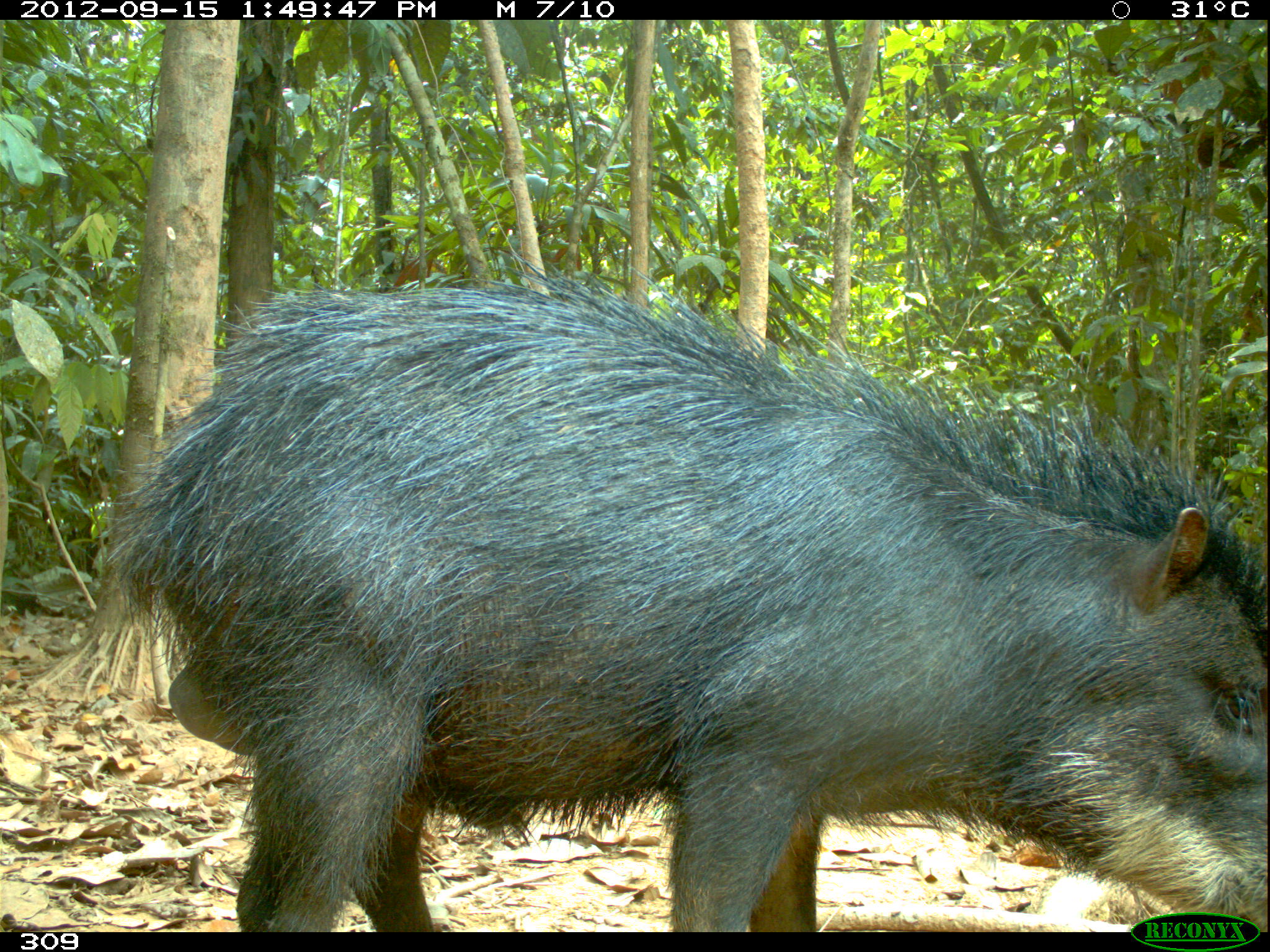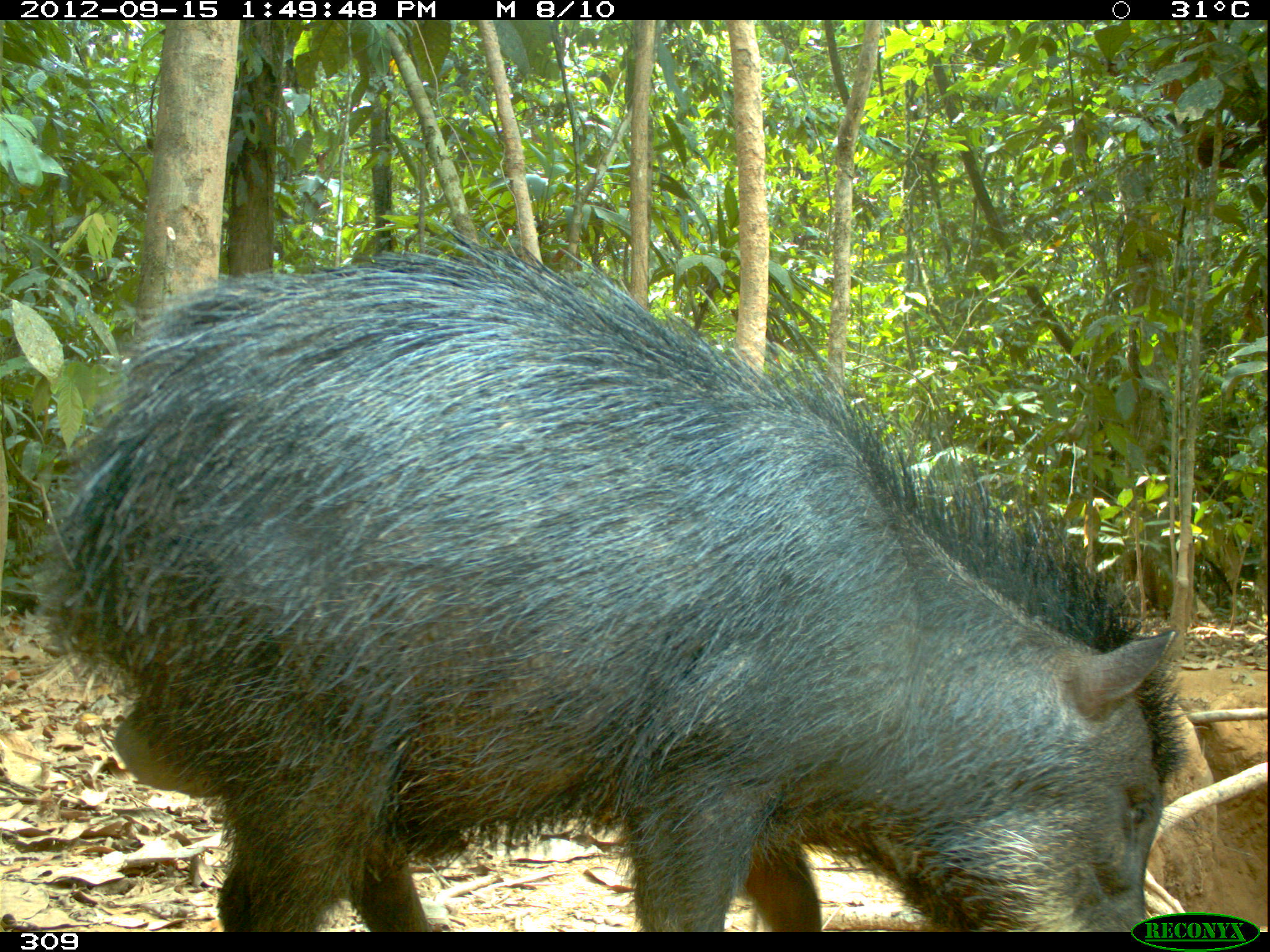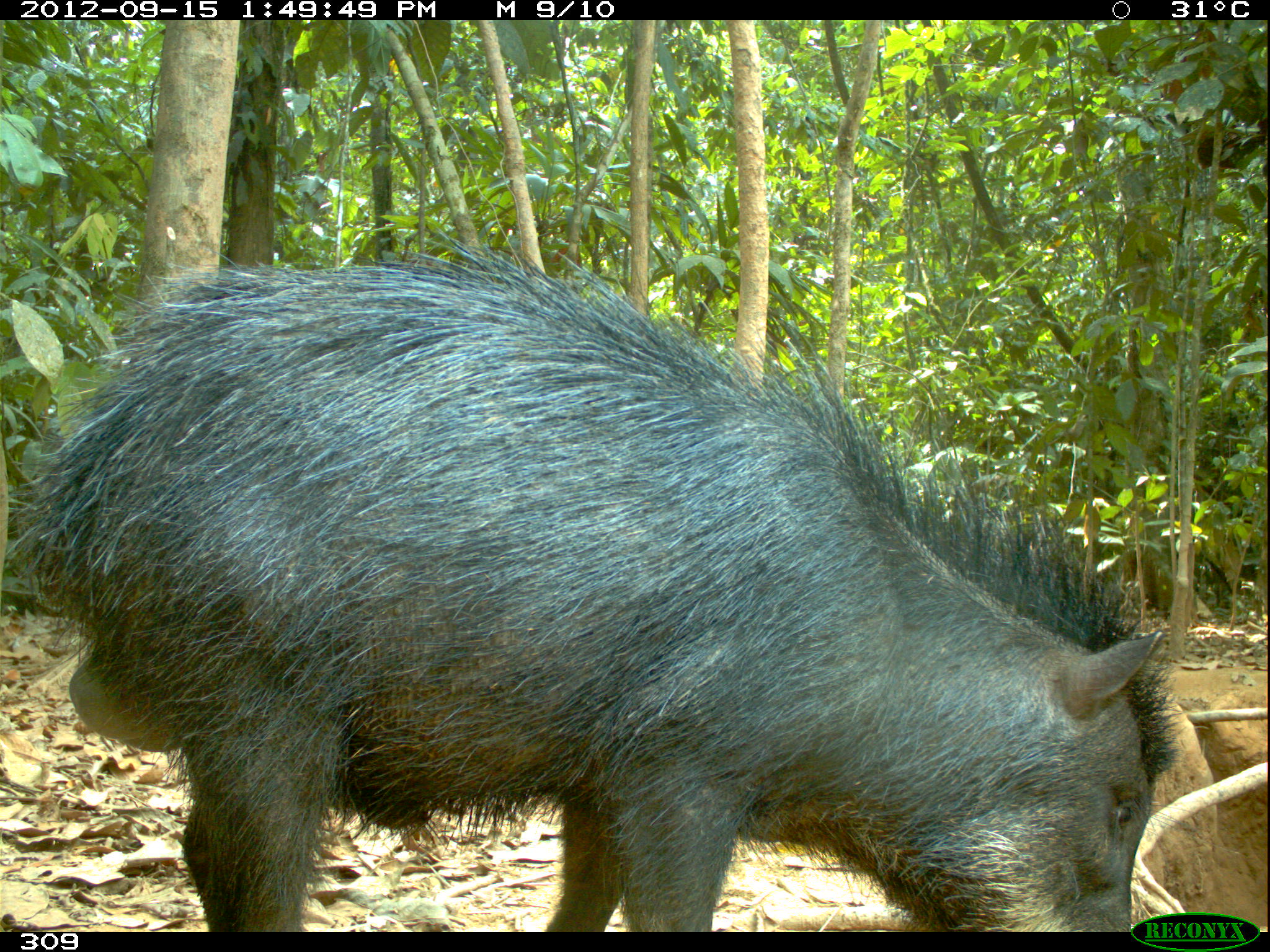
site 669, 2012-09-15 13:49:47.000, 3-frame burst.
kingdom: Animalia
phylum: Chordata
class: Mammalia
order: Artiodactyla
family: Tayassuidae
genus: Tayassu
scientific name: Tayassu pecari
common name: white-lipped peccary